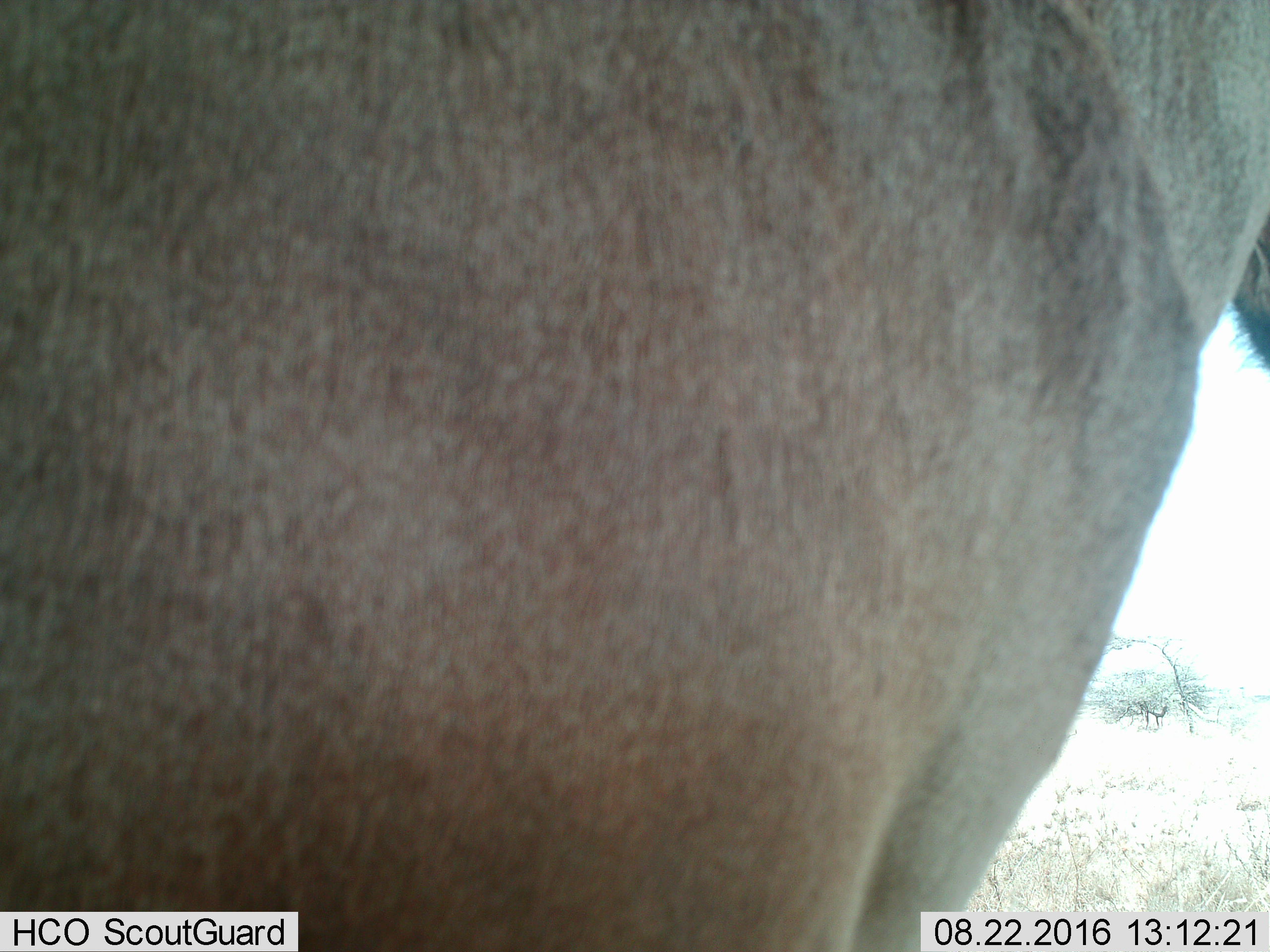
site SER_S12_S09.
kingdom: Animalia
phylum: Chordata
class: Mammalia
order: Carnivora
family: Felidae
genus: Panthera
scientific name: Panthera leo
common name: lion female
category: lionfemale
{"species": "lionfemale (lion female) (Panthera leo)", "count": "1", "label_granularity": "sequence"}